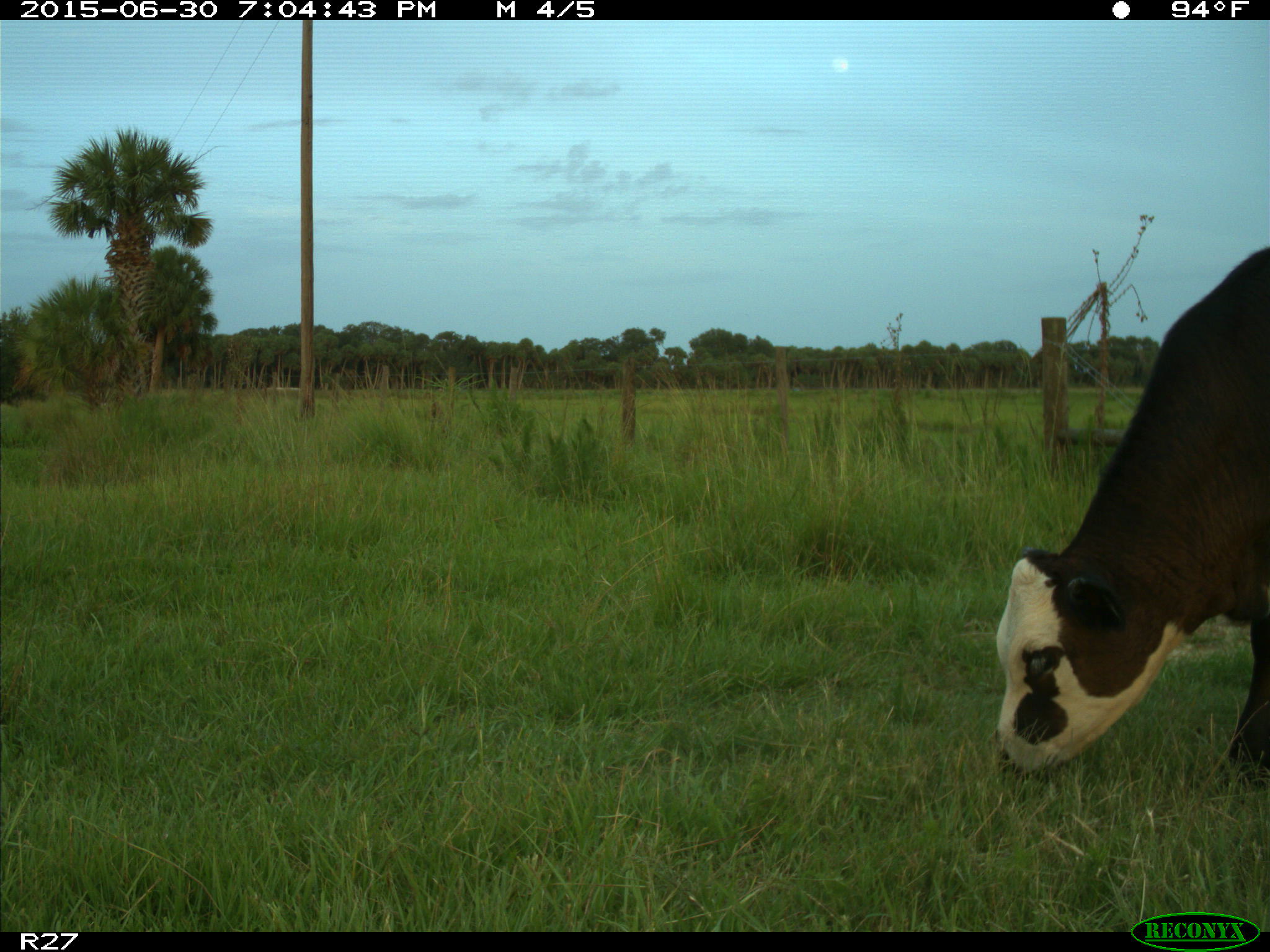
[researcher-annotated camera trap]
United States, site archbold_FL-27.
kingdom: Animalia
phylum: Chordata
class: Mammalia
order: Artiodactyla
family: Bovidae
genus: Bos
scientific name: Bos taurus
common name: domestic cow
Bos taurus (domestic cow).